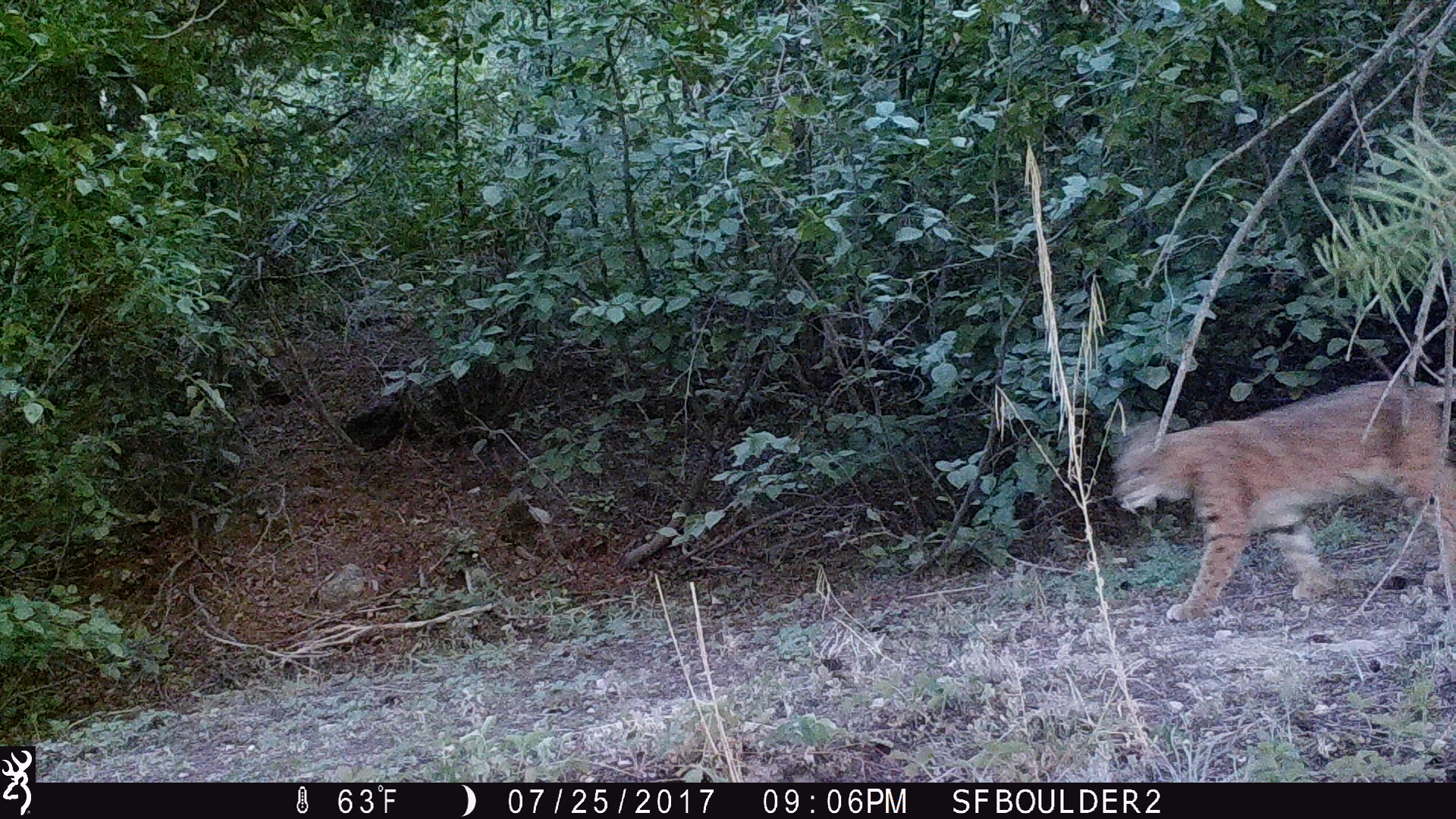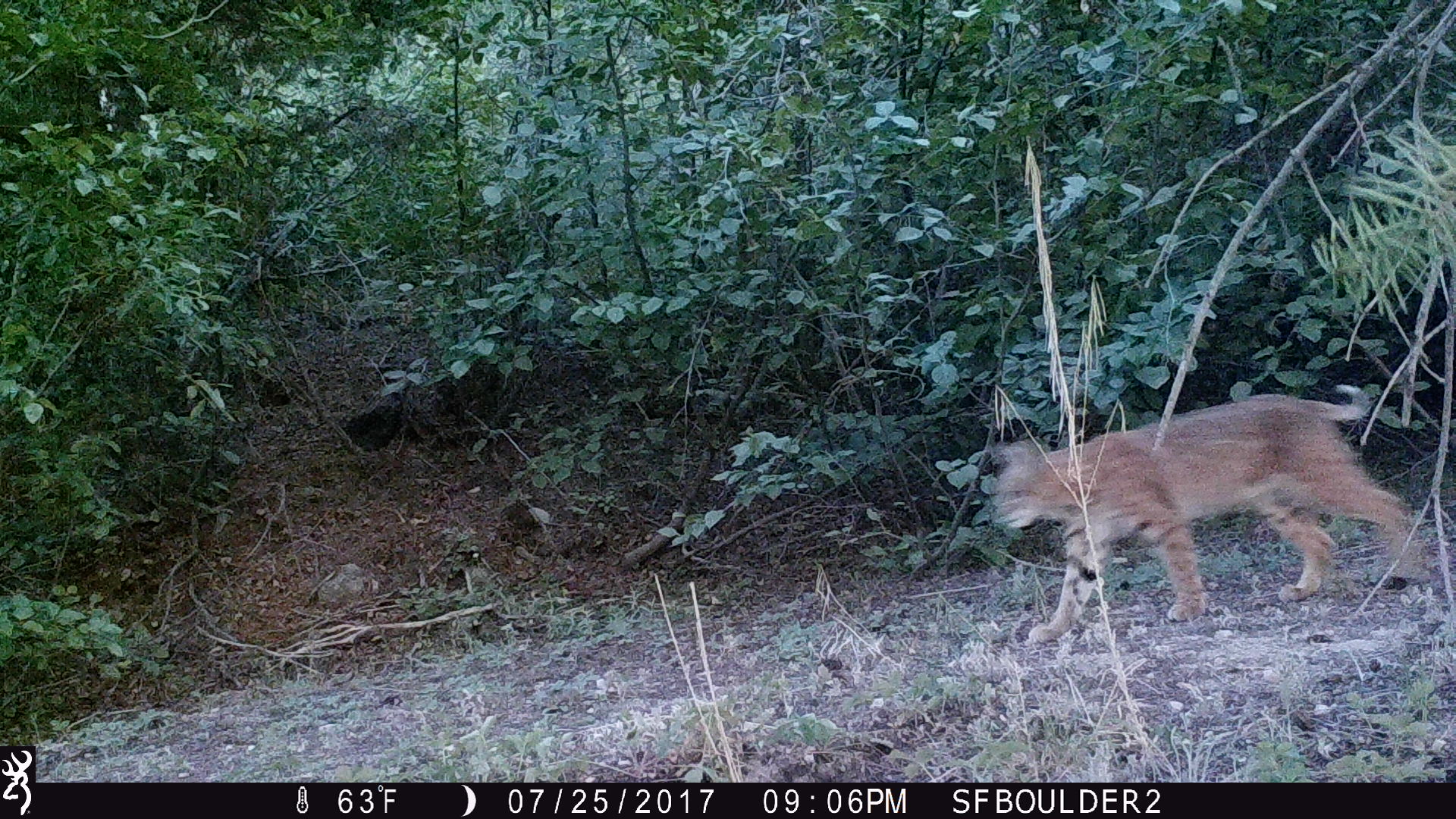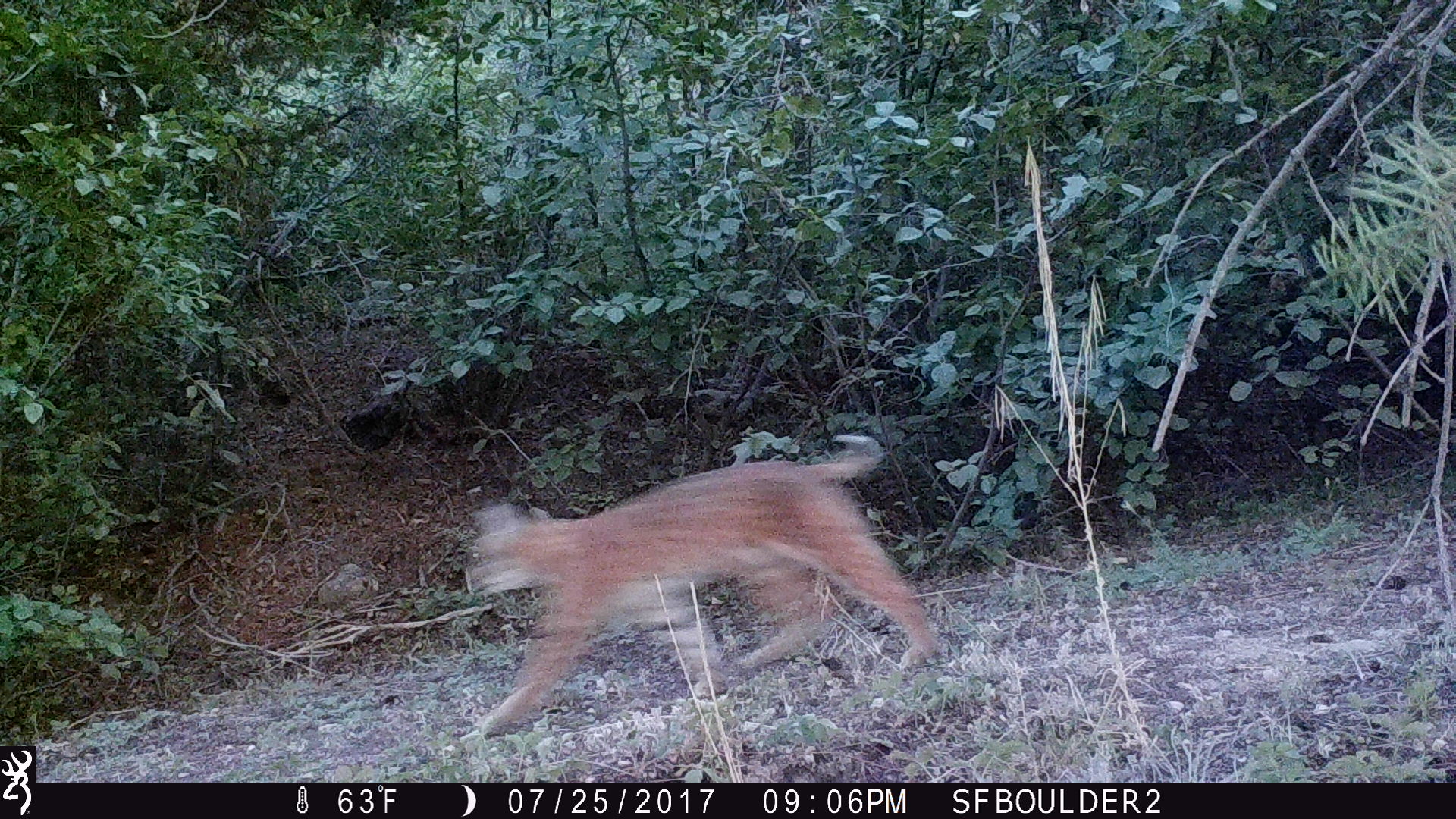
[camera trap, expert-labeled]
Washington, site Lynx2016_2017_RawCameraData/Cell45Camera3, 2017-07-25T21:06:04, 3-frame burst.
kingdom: Animalia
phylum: Chordata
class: Mammalia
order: Carnivora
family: Felidae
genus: Lynx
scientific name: Lynx rufus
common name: bobcat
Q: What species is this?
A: Lynx rufus (bobcat).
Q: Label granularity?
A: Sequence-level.